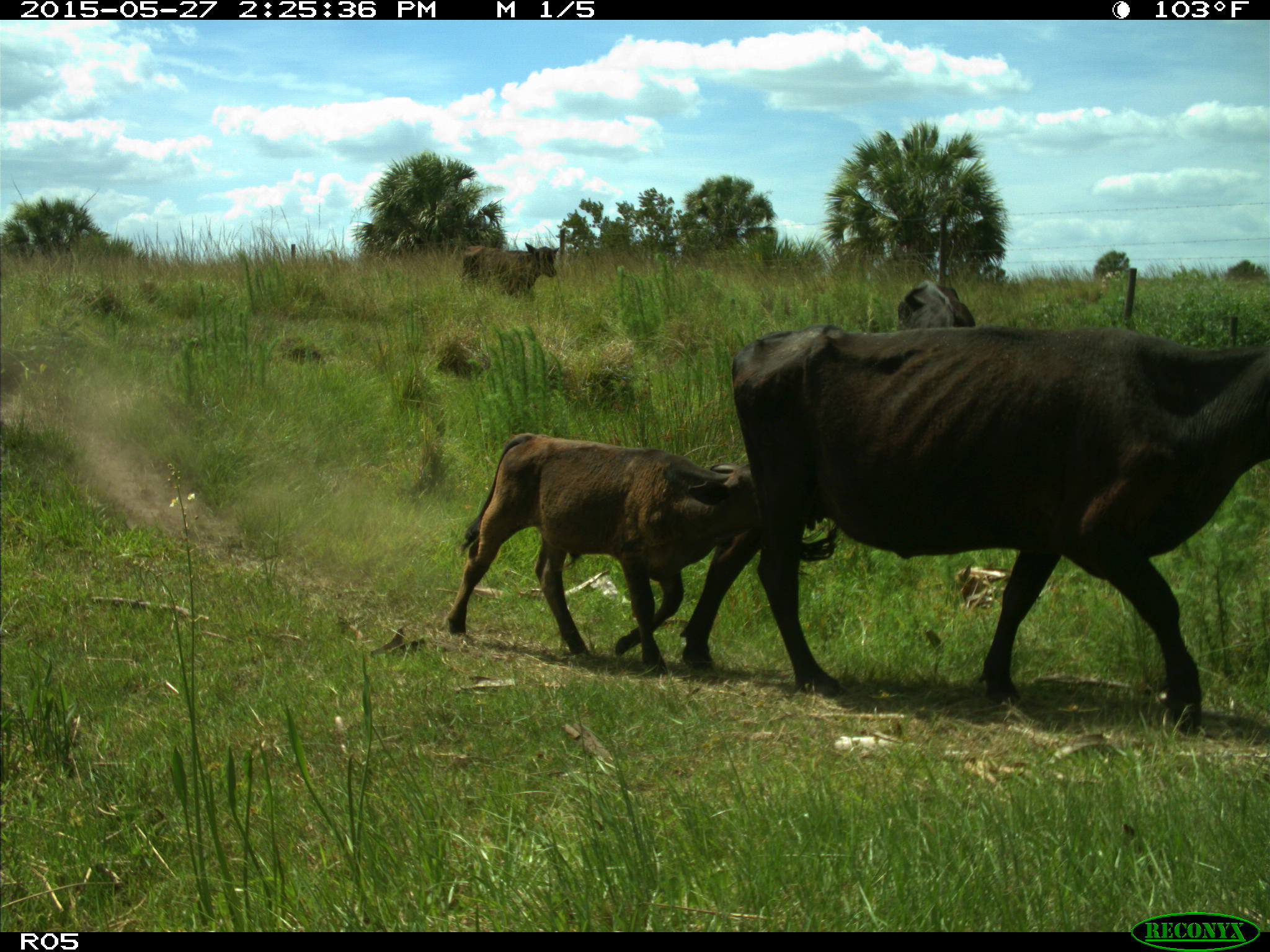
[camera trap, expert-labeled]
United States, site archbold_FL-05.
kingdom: Animalia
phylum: Chordata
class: Mammalia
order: Artiodactyla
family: Bovidae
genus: Bos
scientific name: Bos taurus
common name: domestic cow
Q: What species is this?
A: Bos taurus (domestic cow).